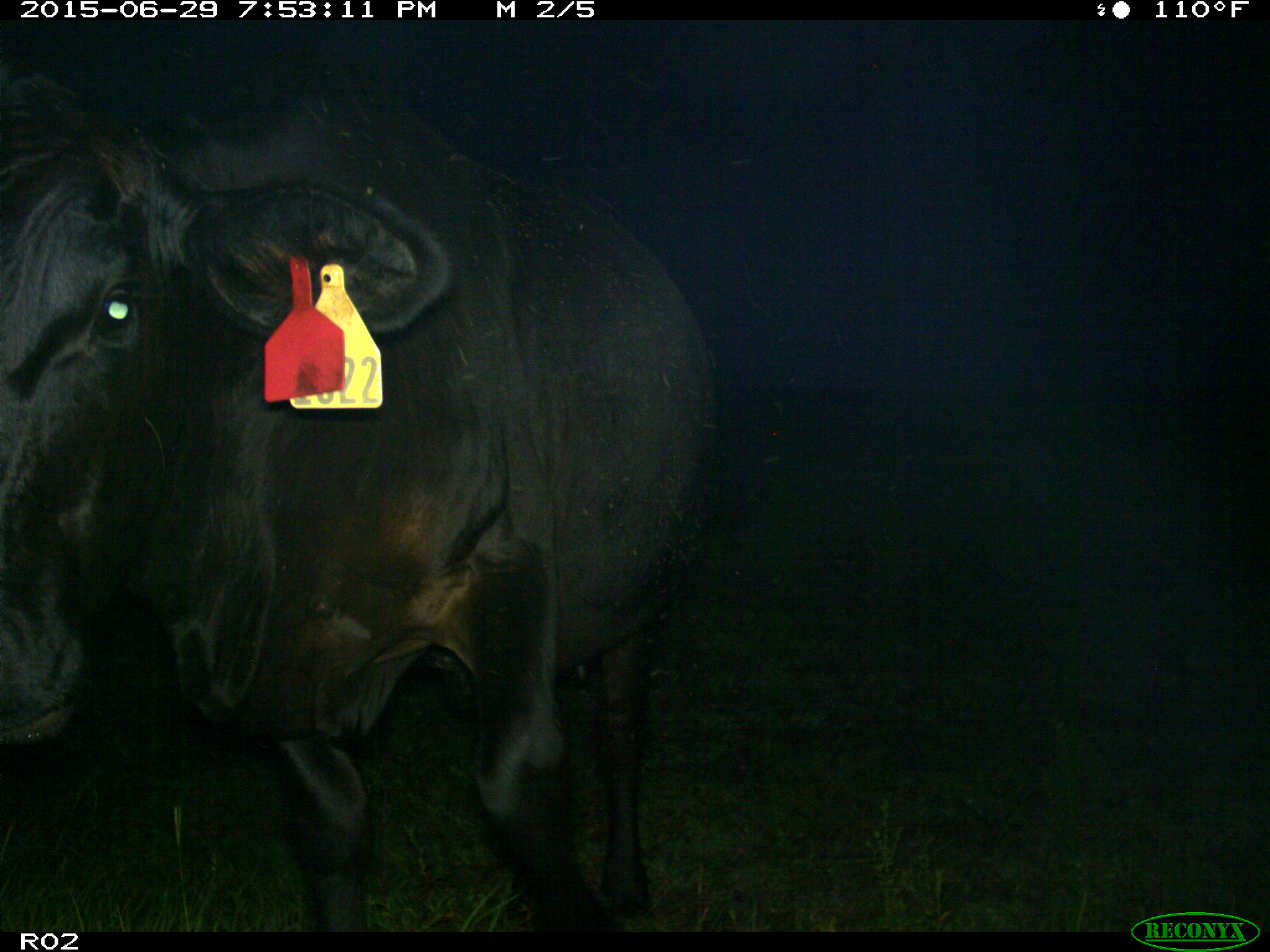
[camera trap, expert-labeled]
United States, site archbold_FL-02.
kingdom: Animalia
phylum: Chordata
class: Mammalia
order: Artiodactyla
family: Bovidae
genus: Bos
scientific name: Bos taurus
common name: domestic cow